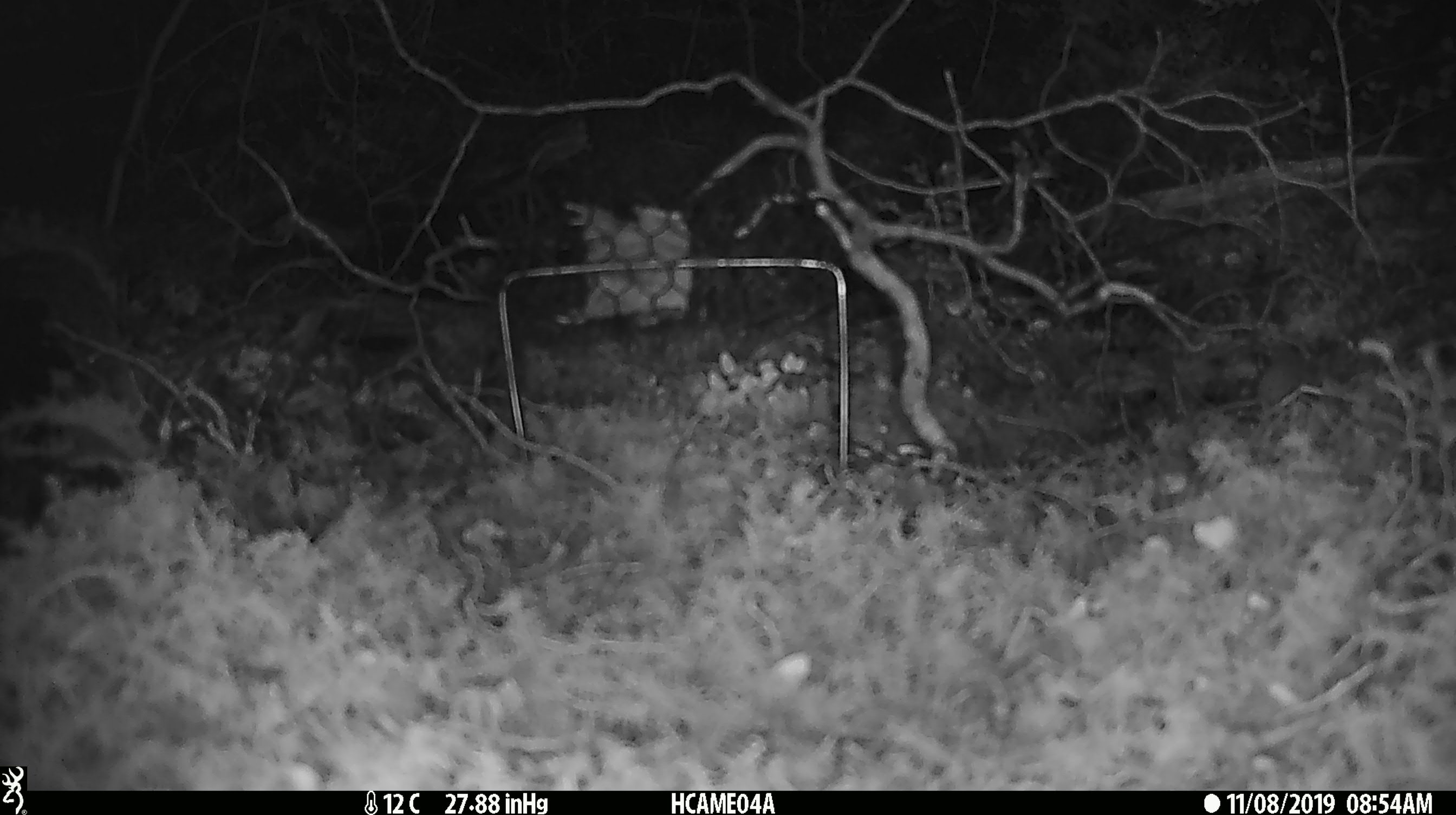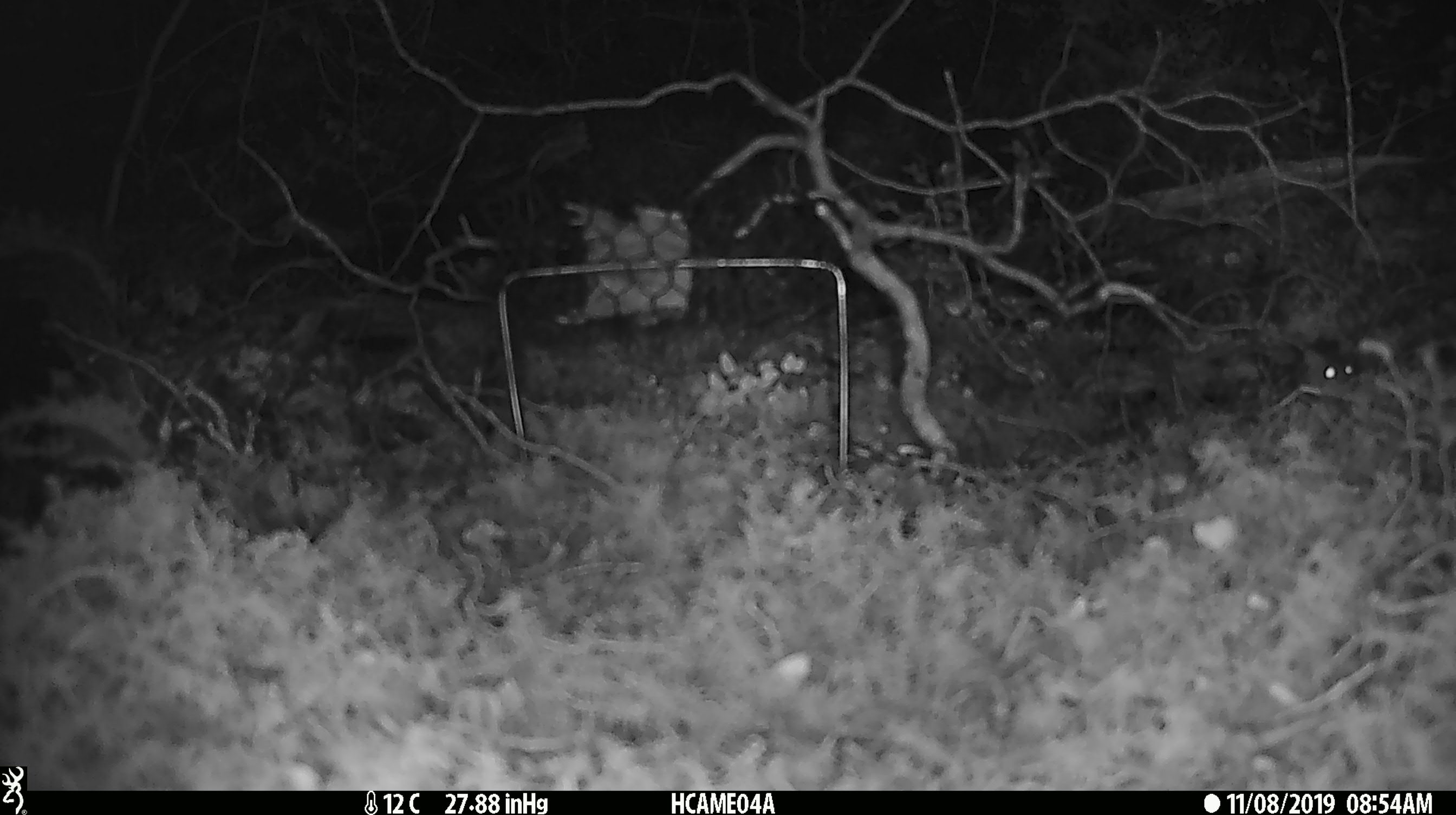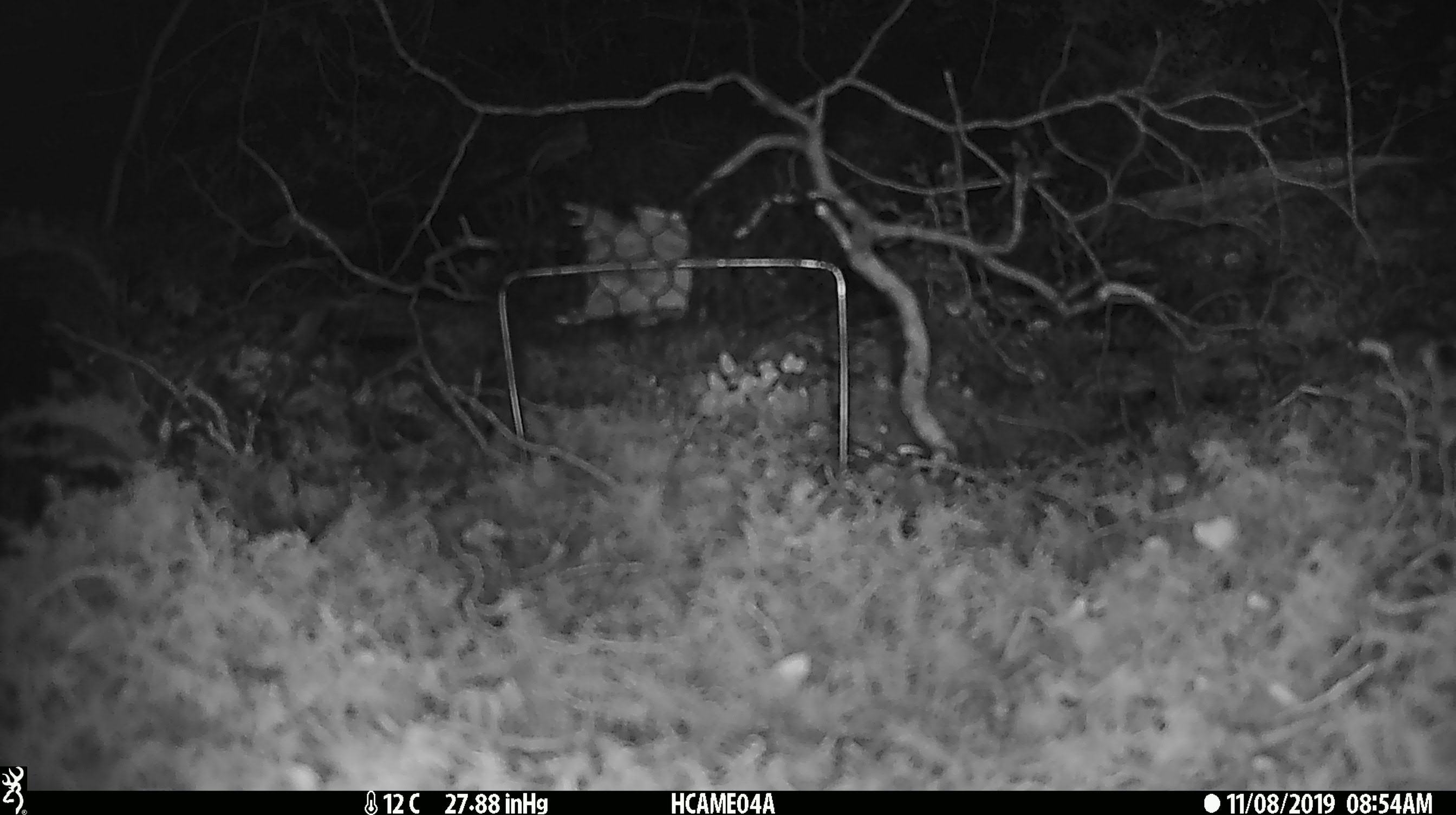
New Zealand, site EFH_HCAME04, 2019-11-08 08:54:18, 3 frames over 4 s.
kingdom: Animalia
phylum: Chordata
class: Mammalia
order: Rodentia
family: Muridae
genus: Mus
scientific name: Mus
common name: mouse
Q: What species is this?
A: Mouse (Mus).